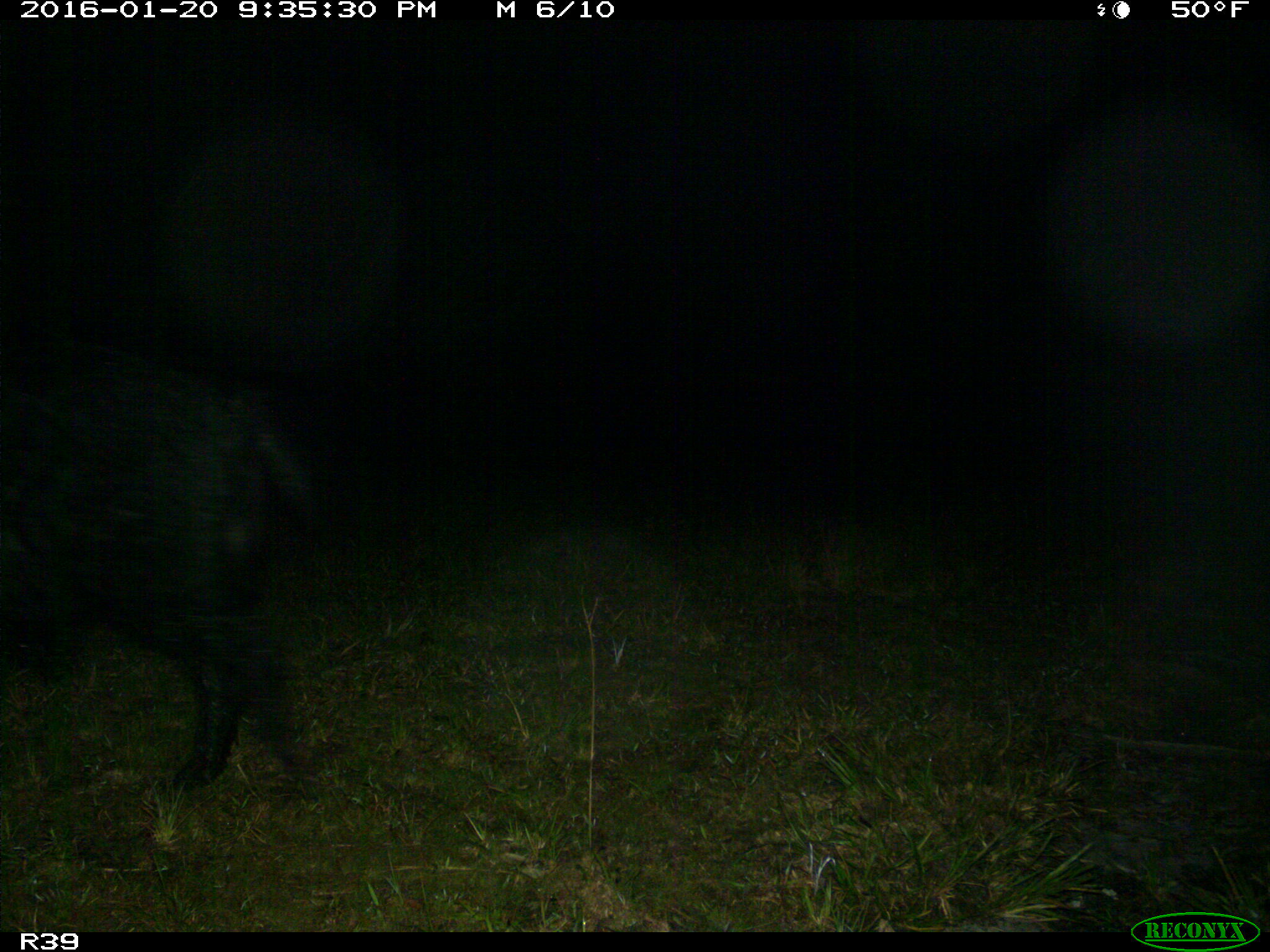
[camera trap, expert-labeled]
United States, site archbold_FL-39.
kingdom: Animalia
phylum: Chordata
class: Mammalia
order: Artiodactyla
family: Suidae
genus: Sus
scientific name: Sus scrofa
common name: wild boar